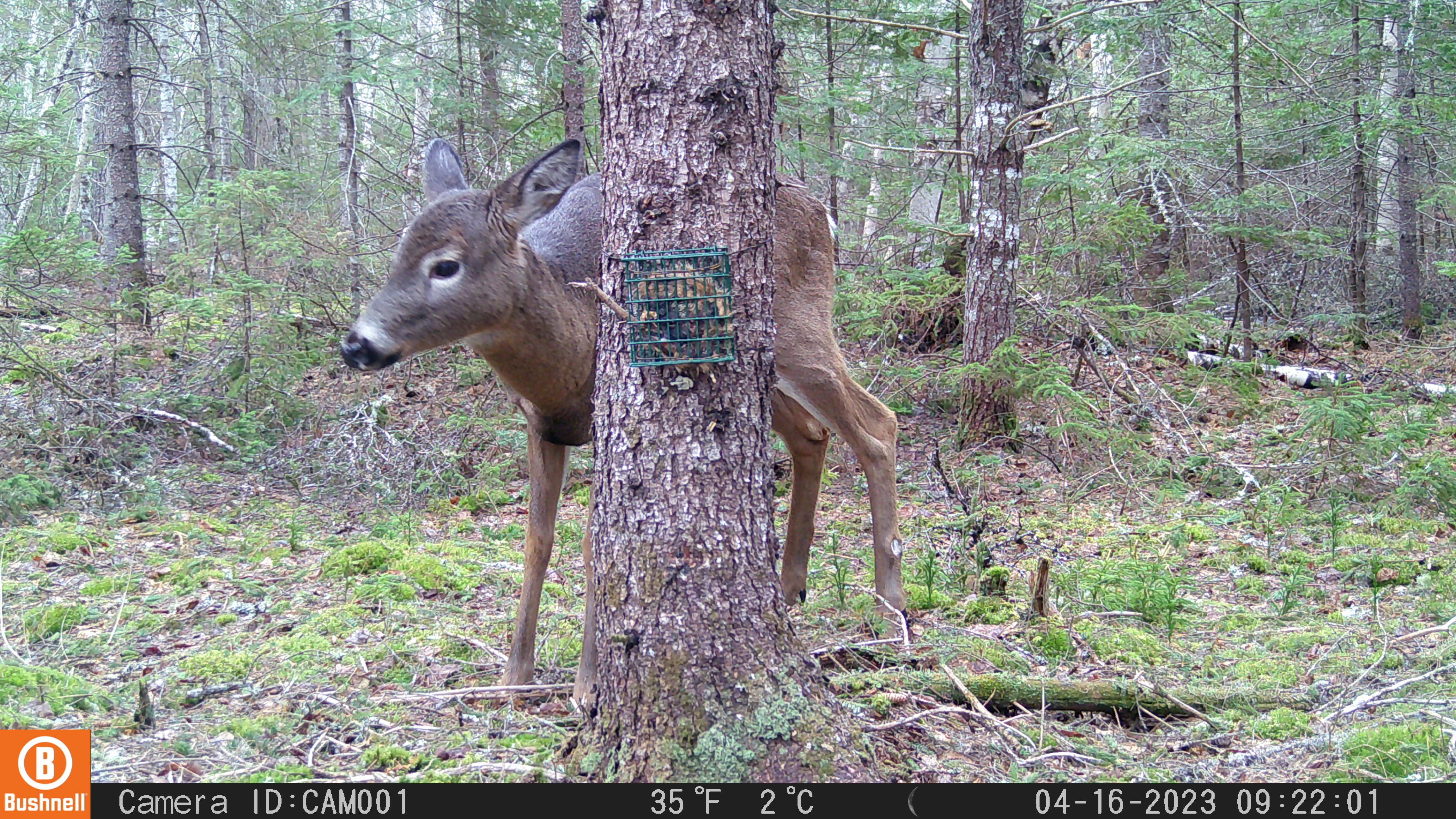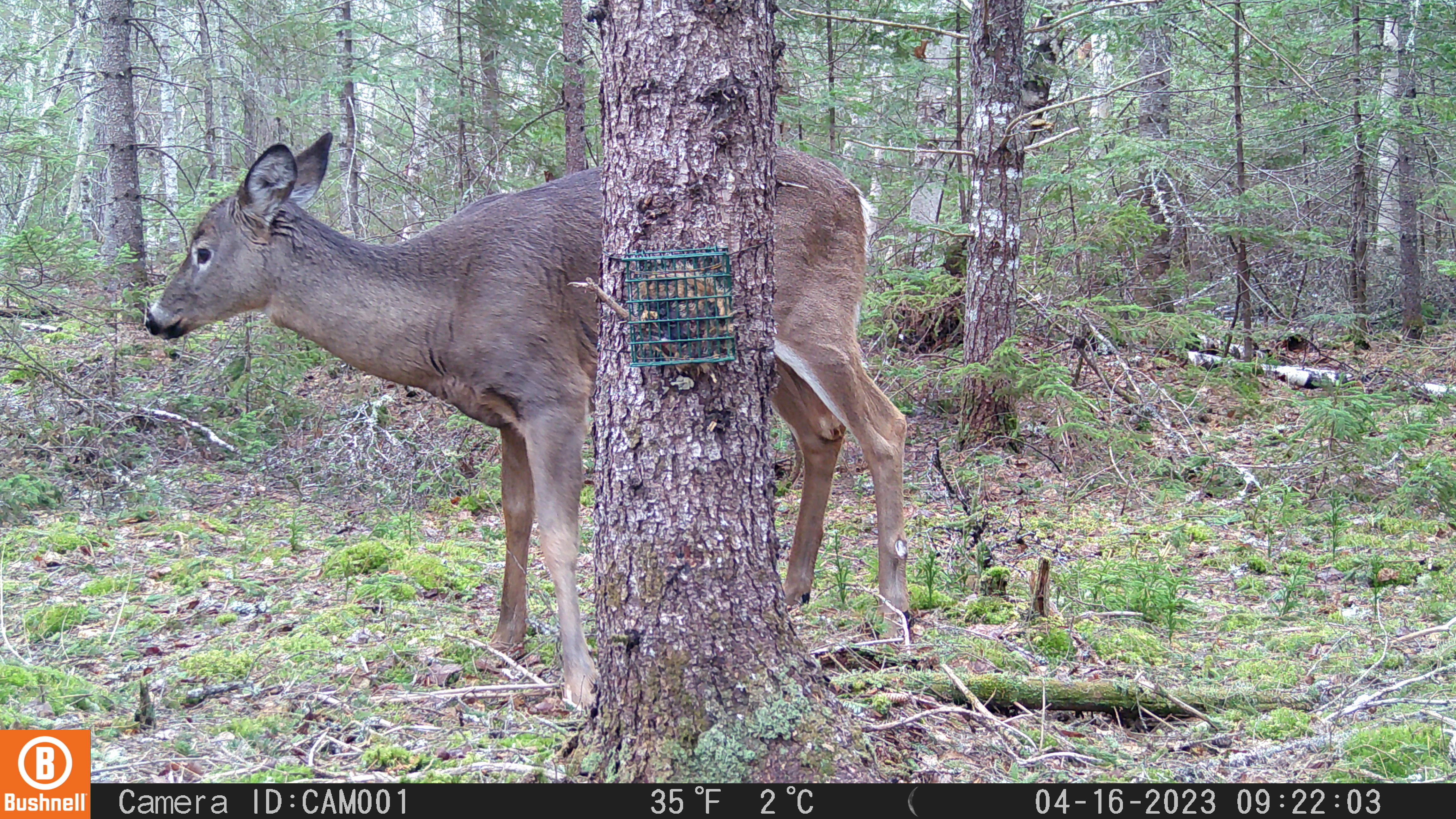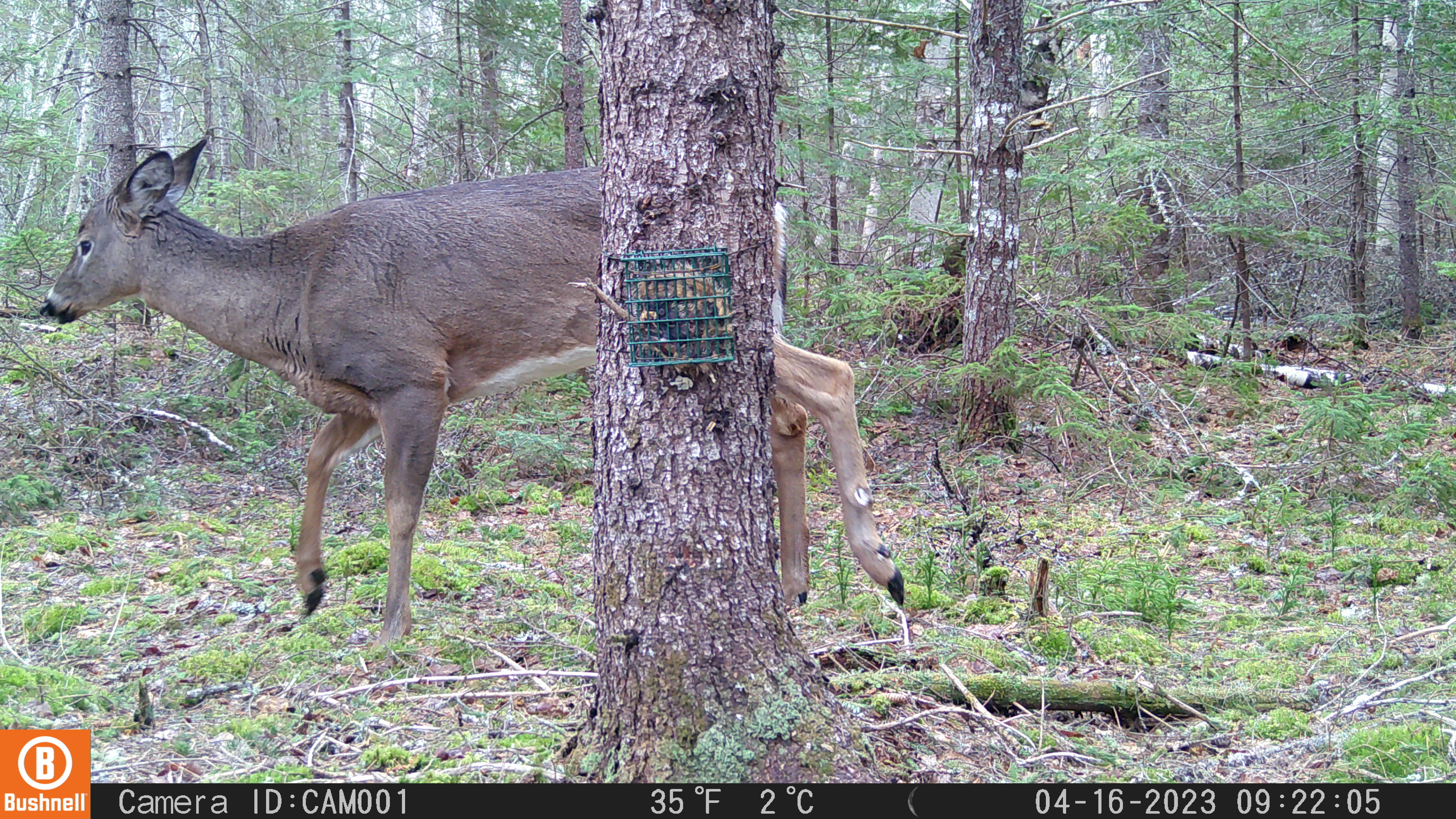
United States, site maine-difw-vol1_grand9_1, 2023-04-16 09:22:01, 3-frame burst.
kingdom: Animalia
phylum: Chordata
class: Mammalia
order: Artiodactyla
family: Cervidae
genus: Odocoileus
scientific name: Odocoileus virginianus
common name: white-tailed deer